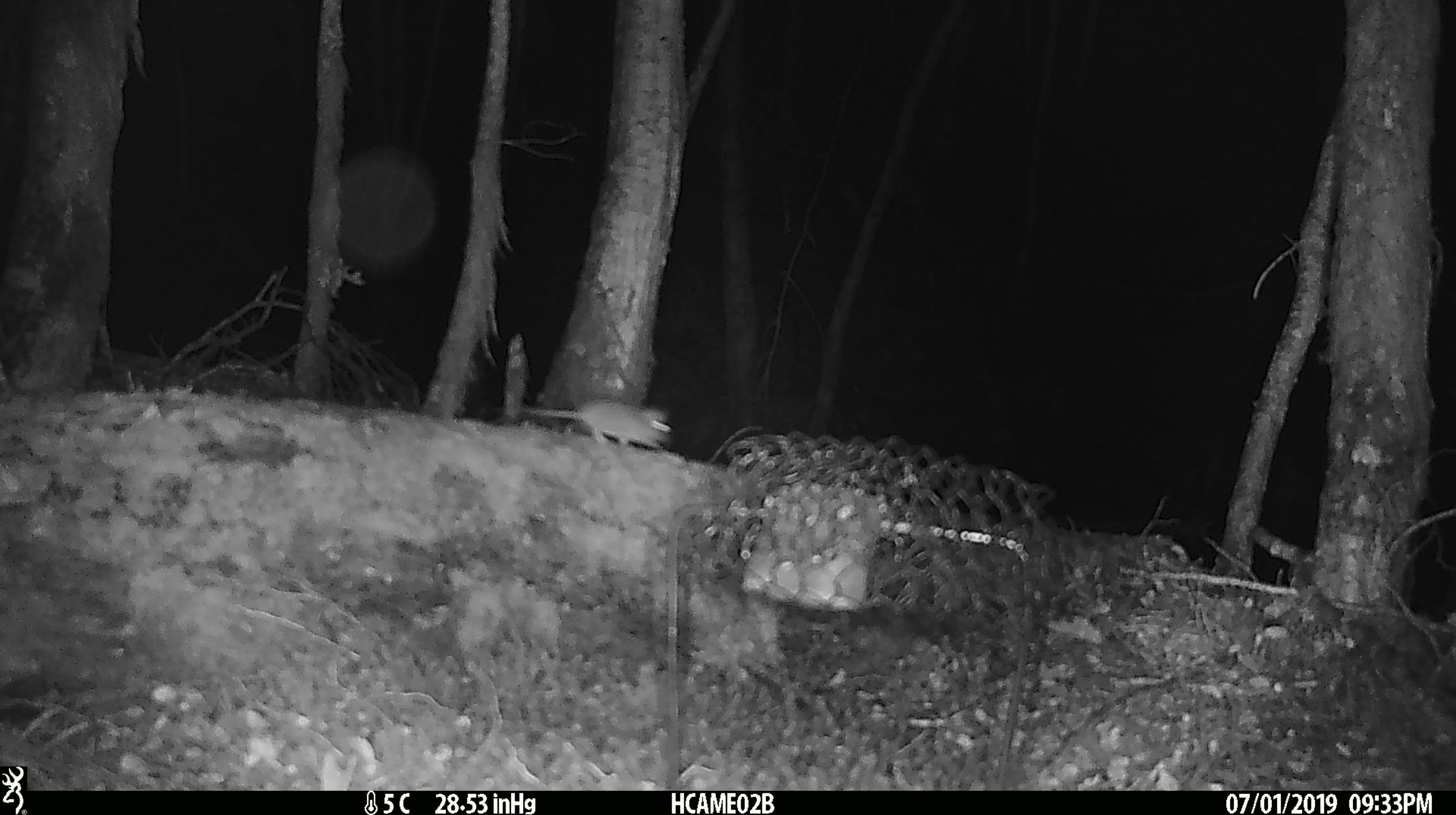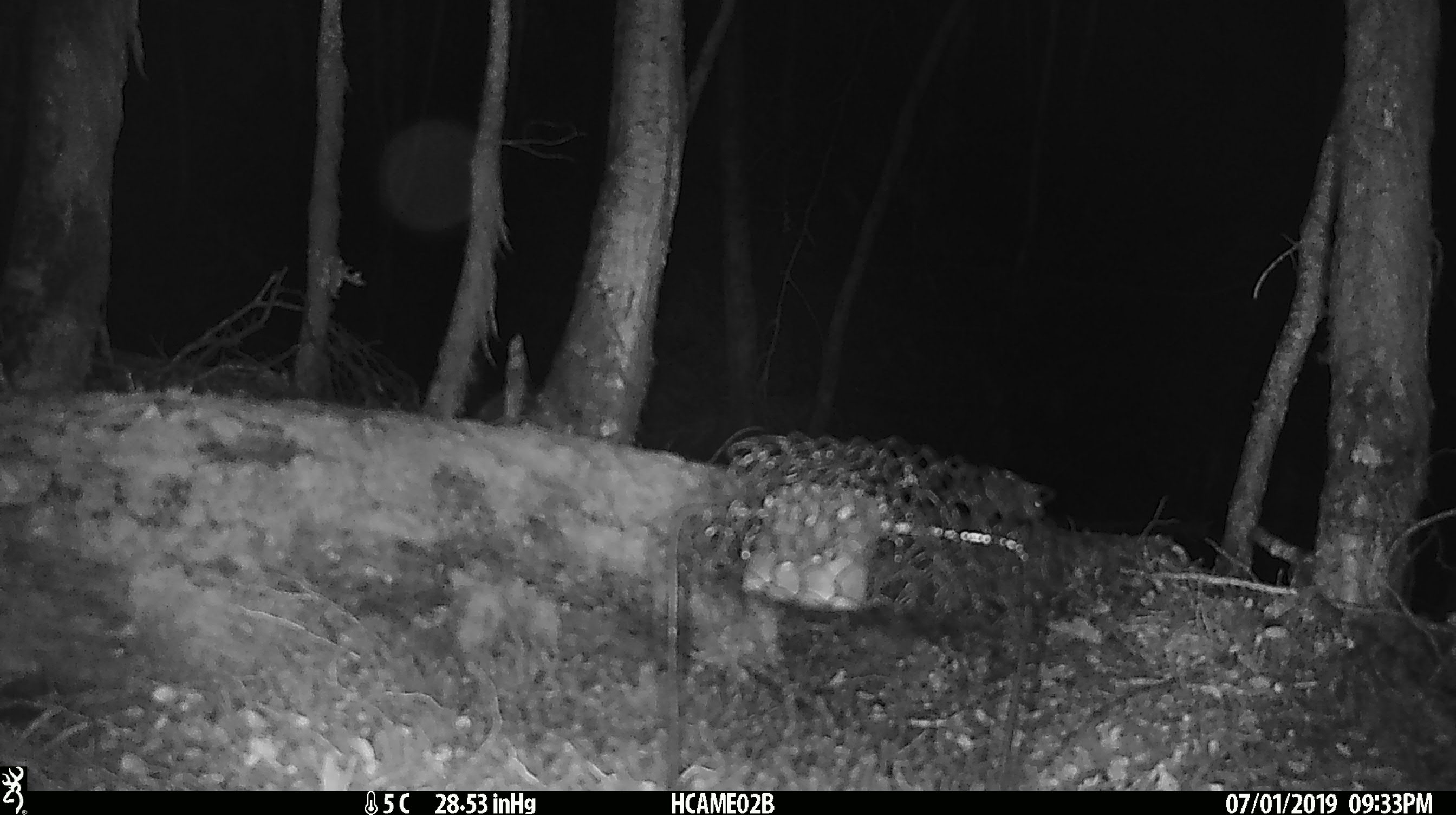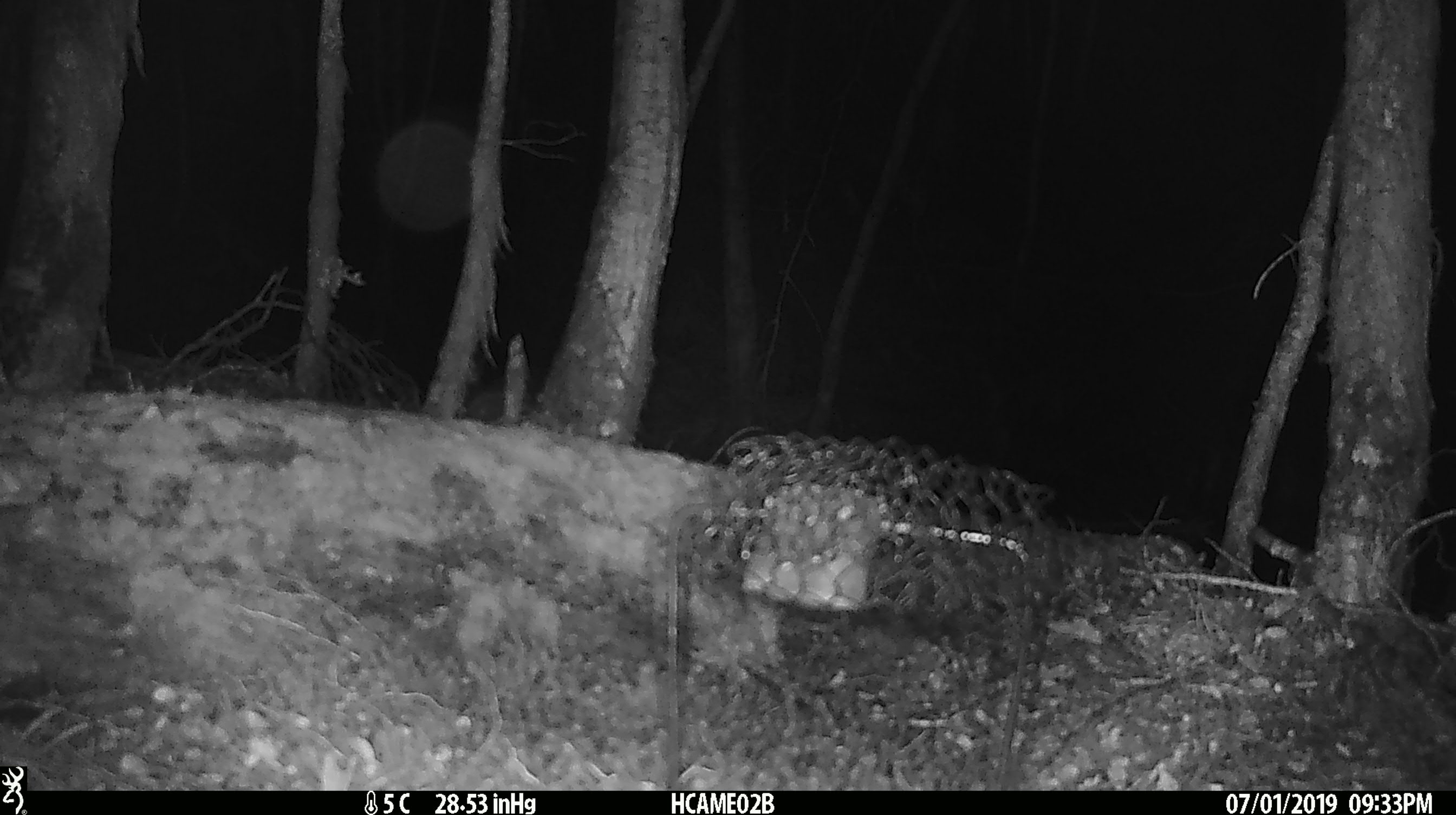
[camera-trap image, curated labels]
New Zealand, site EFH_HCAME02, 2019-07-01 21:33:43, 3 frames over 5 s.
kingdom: Animalia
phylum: Chordata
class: Mammalia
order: Rodentia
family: Muridae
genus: Mus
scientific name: Mus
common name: mouse